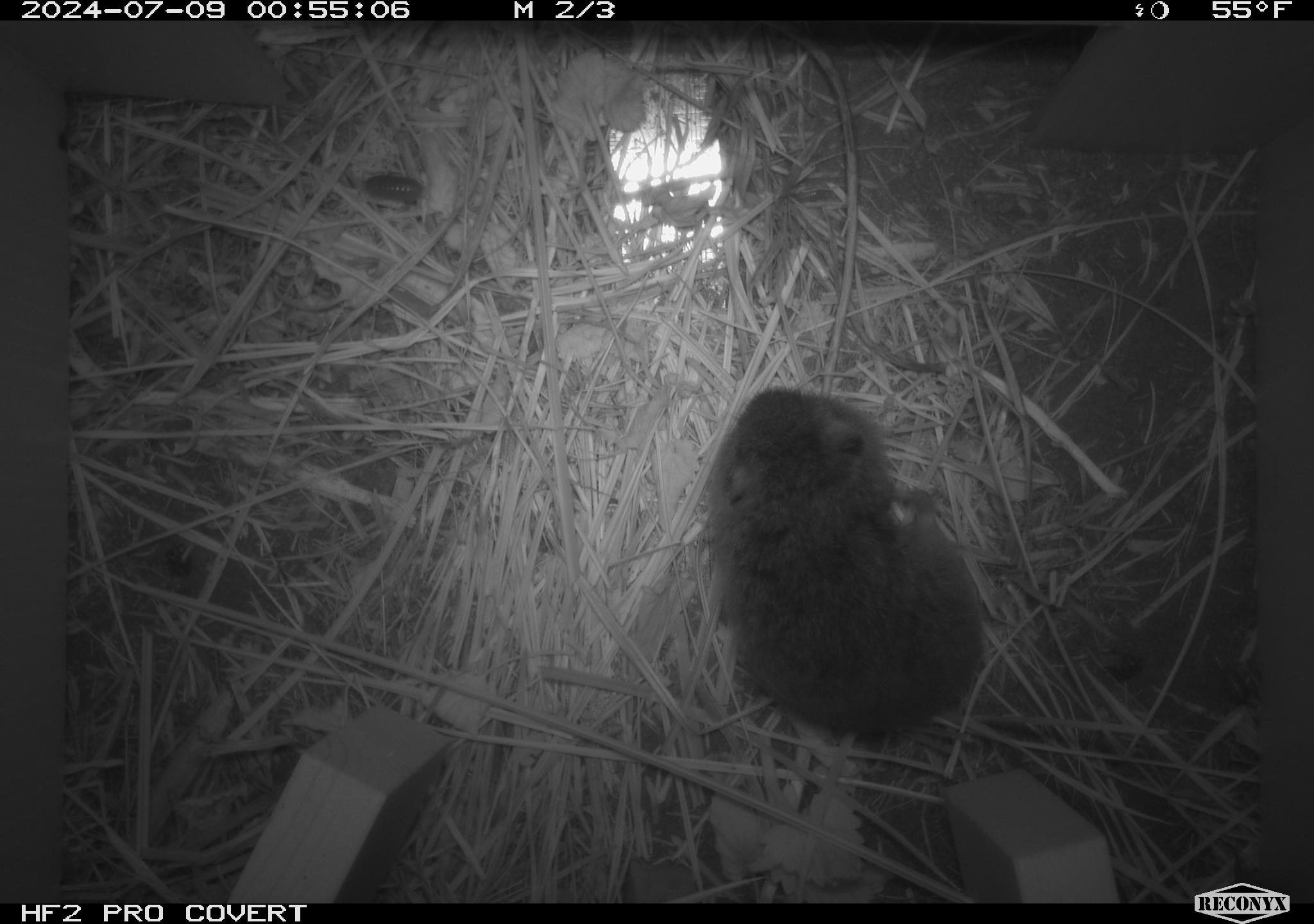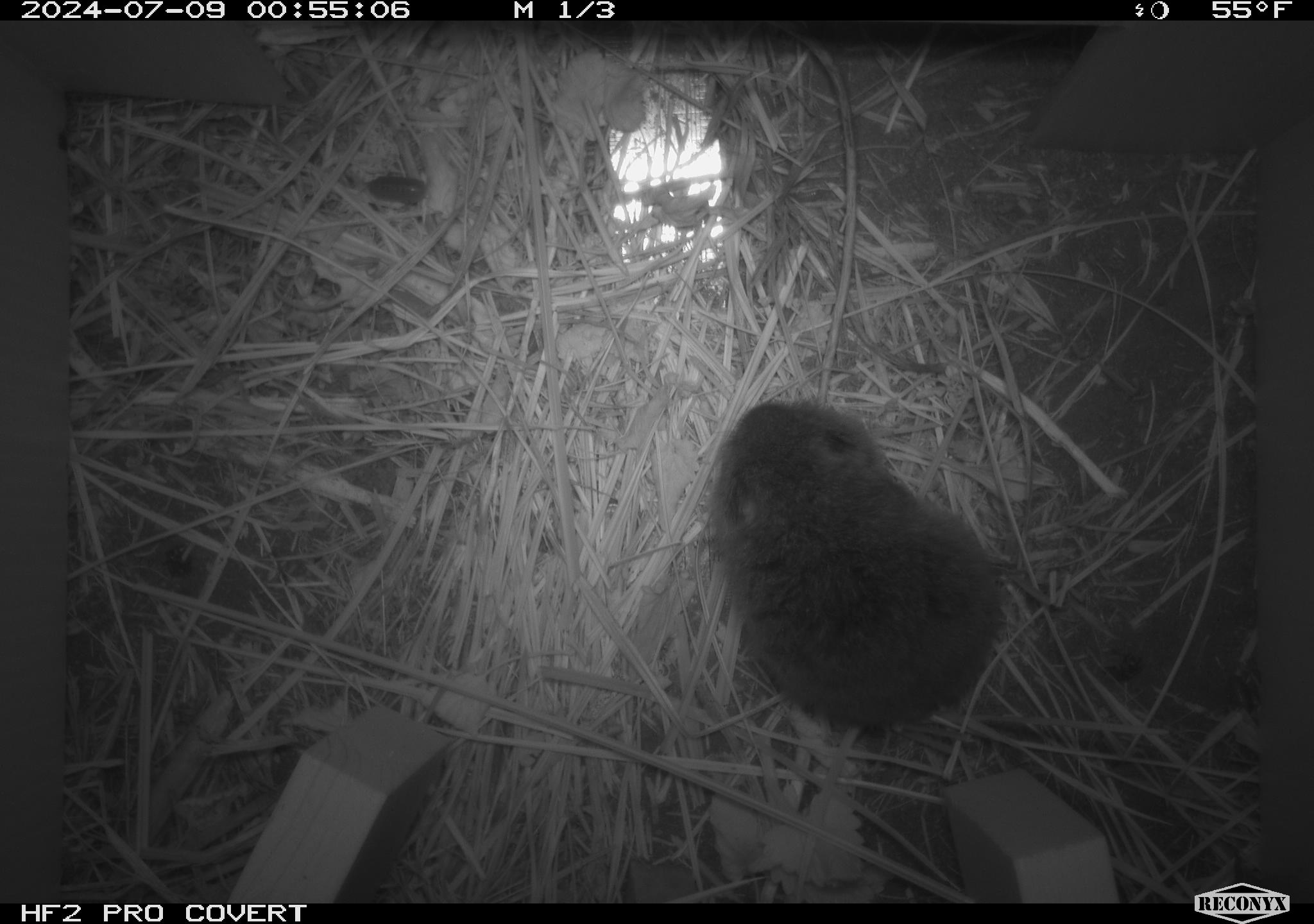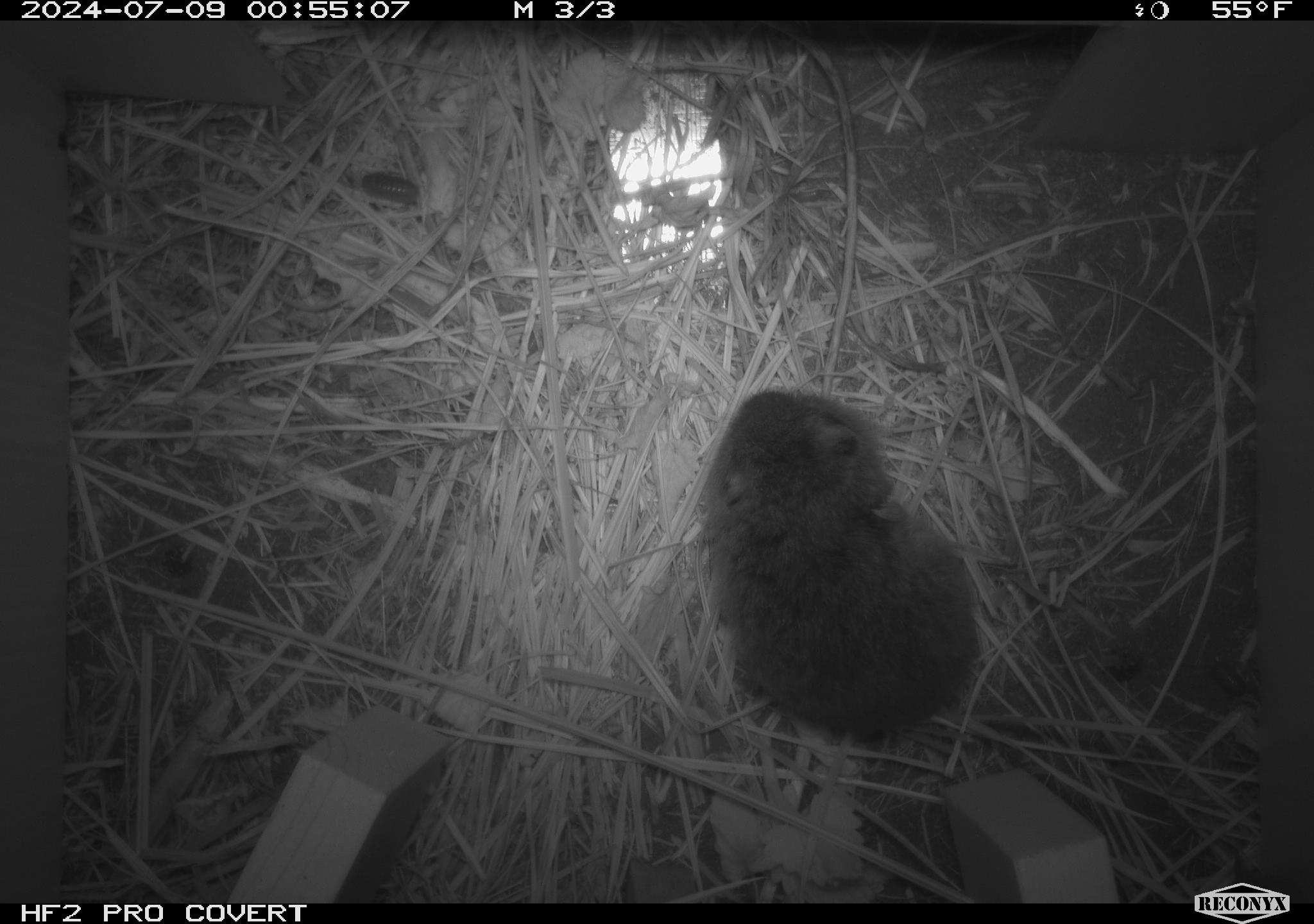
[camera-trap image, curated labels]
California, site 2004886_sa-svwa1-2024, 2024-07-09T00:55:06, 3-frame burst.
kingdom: Animalia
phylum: Chordata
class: Mammalia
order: Rodentia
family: Cricetidae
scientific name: Arvicolinae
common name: voles, lemmings, and muskrats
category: arvicolinae subfamily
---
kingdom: Animalia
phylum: Arthropoda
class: Malacostraca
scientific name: Malacostraca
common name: amphipods, crabs, isopods, krill, lobsters and shrimps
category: malacostracan